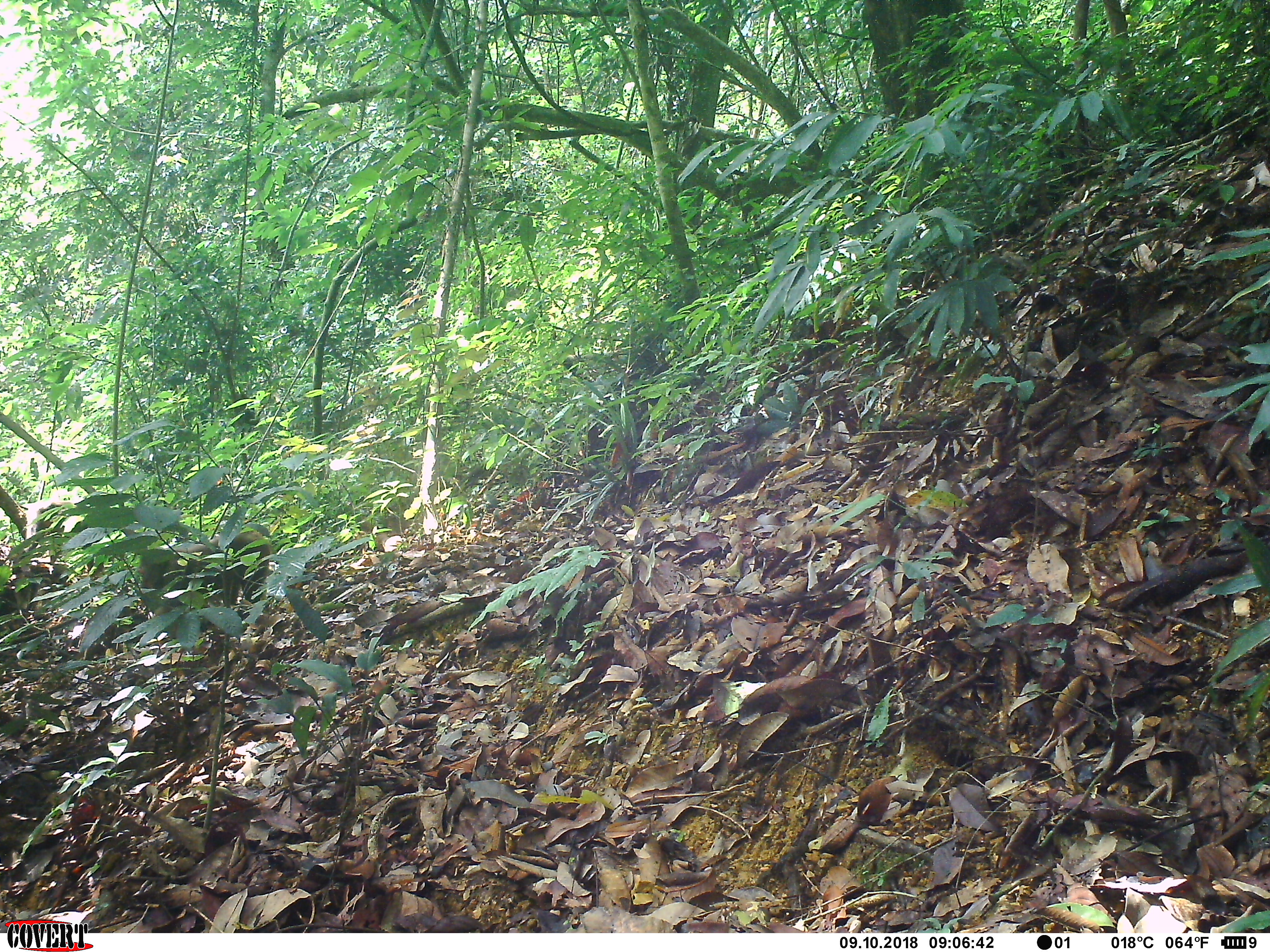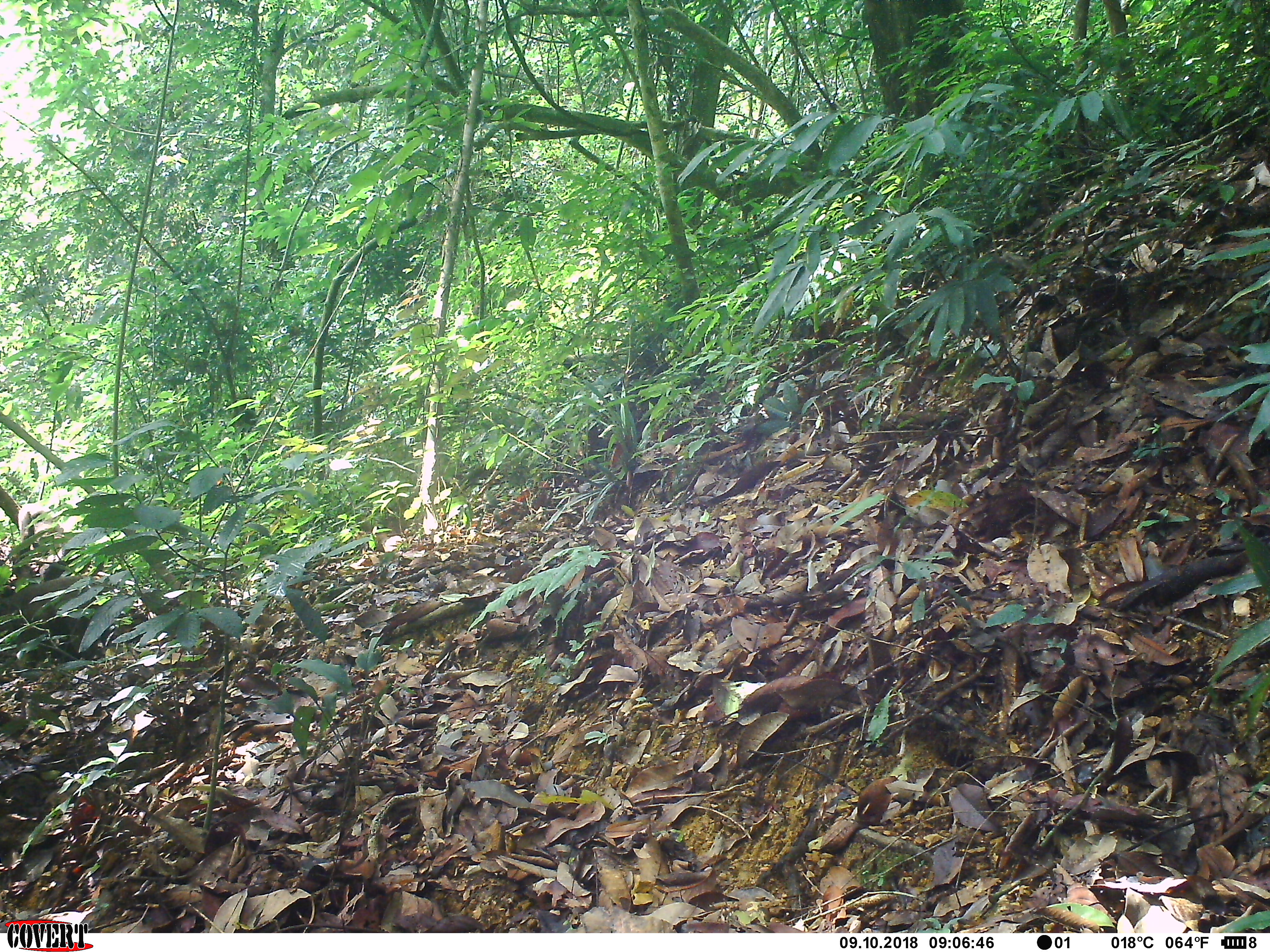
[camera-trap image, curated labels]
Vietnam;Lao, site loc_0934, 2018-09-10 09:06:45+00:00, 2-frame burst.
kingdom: Animalia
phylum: Chordata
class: Mammalia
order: Primates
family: Cercopithecidae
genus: Macaca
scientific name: Macaca arctoides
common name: stump-tailed macaque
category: stump tailed macaque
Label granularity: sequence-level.